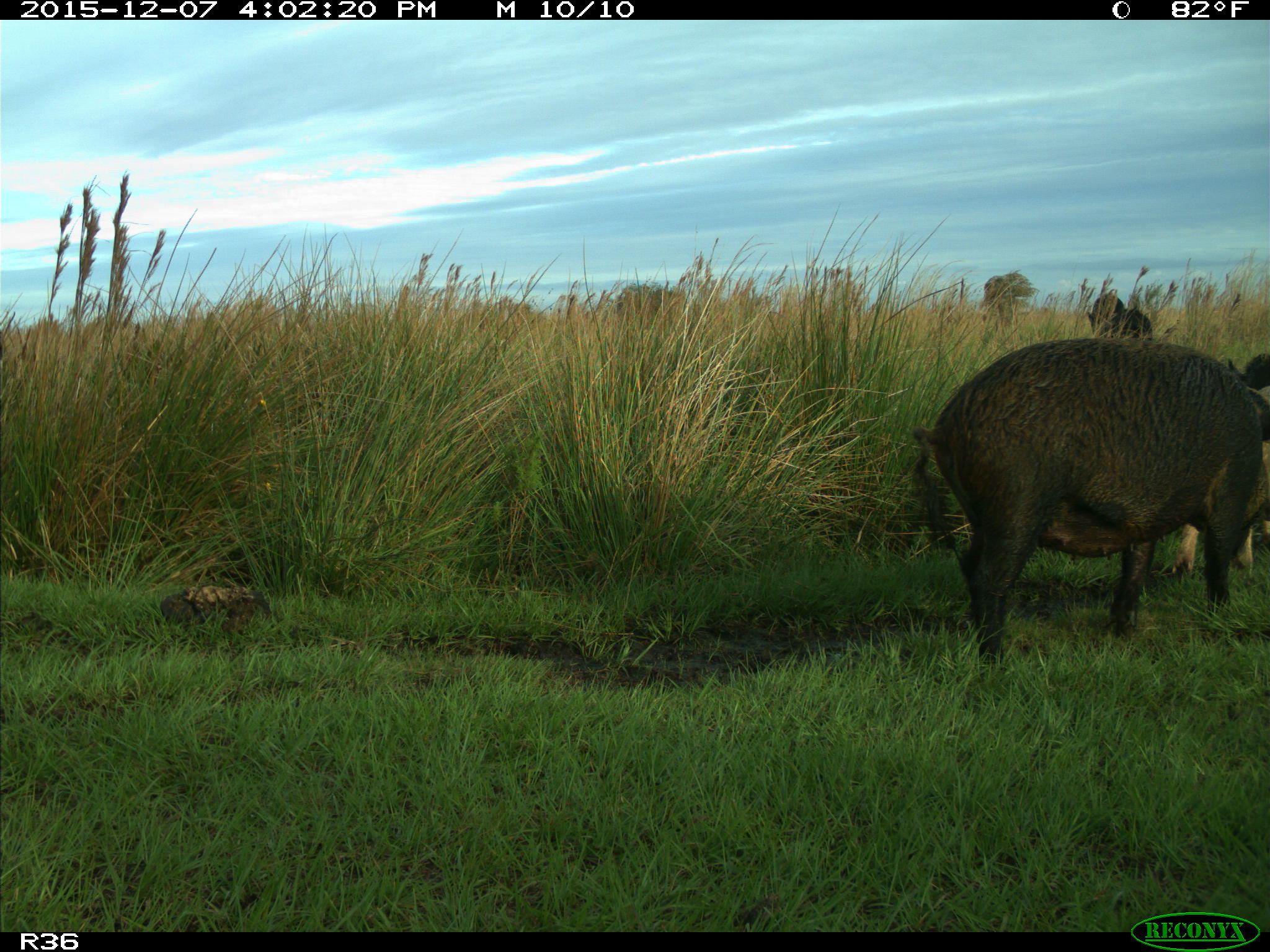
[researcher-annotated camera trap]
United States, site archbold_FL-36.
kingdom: Animalia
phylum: Chordata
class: Mammalia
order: Artiodactyla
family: Suidae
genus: Sus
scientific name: Sus scrofa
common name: wild boar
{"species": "Sus scrofa (wild boar)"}